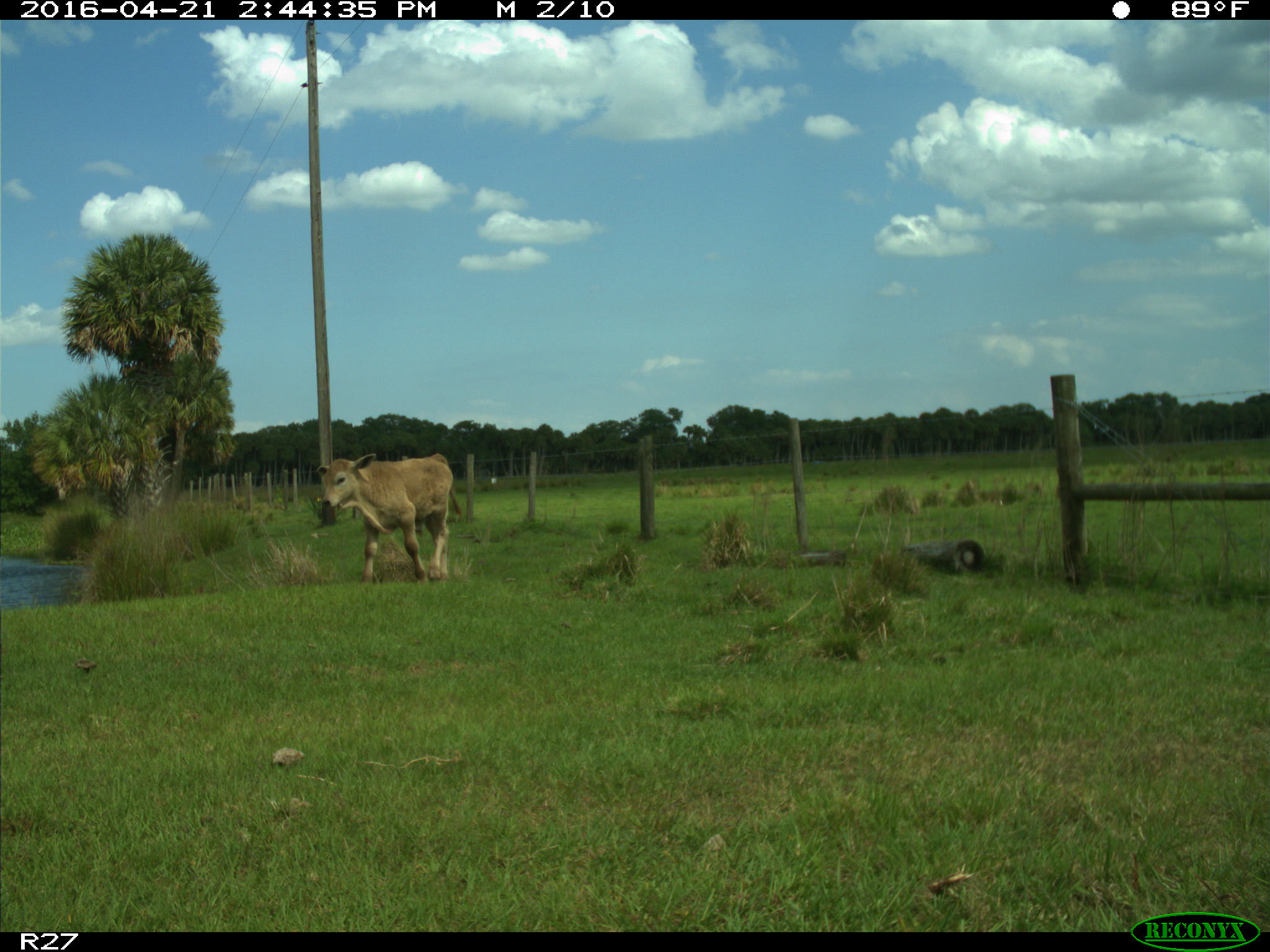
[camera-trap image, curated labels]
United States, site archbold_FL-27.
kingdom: Animalia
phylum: Chordata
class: Mammalia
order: Artiodactyla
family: Bovidae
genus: Bos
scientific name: Bos taurus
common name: domestic cow